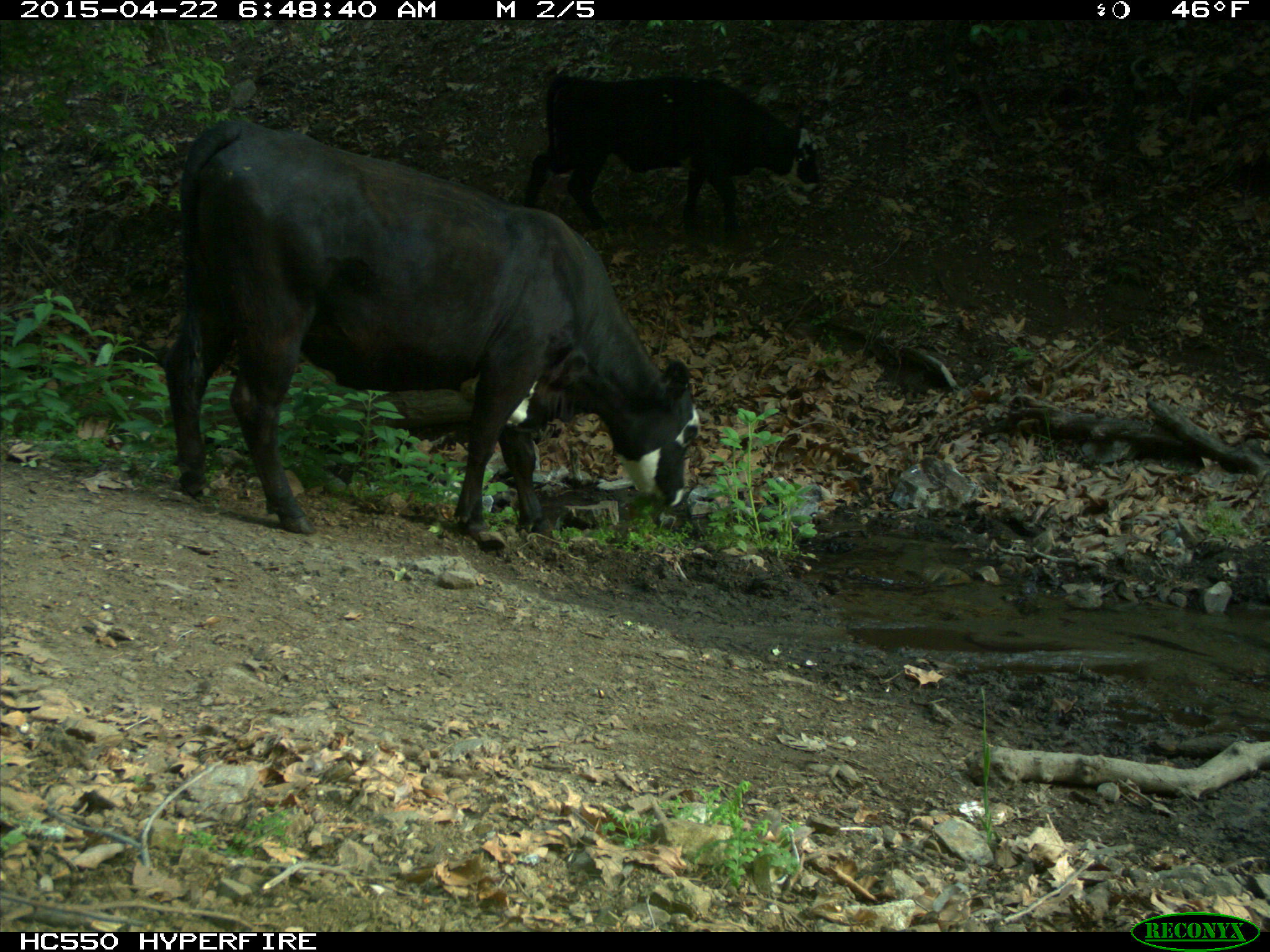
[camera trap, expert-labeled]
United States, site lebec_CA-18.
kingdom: Animalia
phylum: Chordata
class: Mammalia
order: Artiodactyla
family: Bovidae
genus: Bos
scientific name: Bos taurus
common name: domestic cow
Bos taurus (domestic cow).